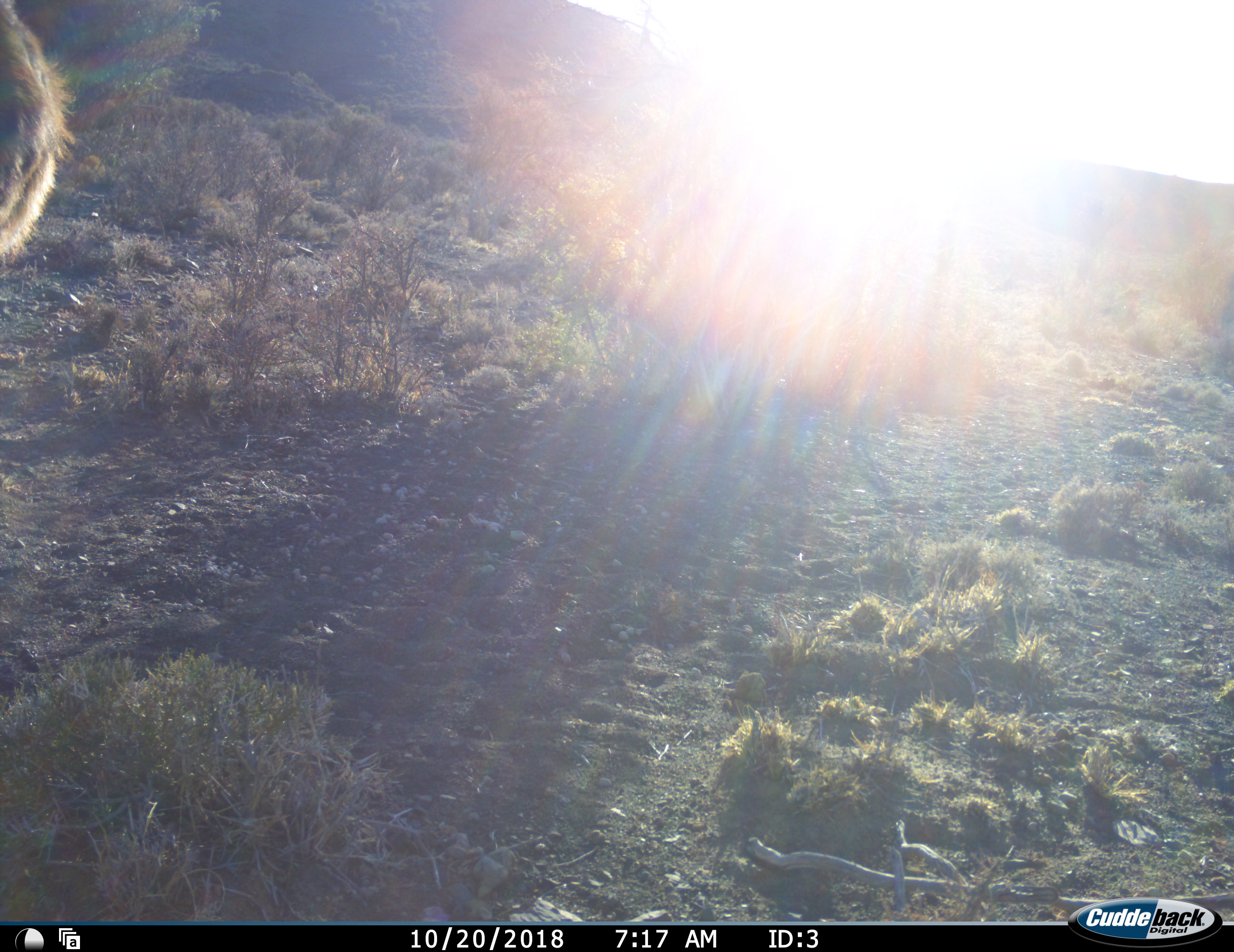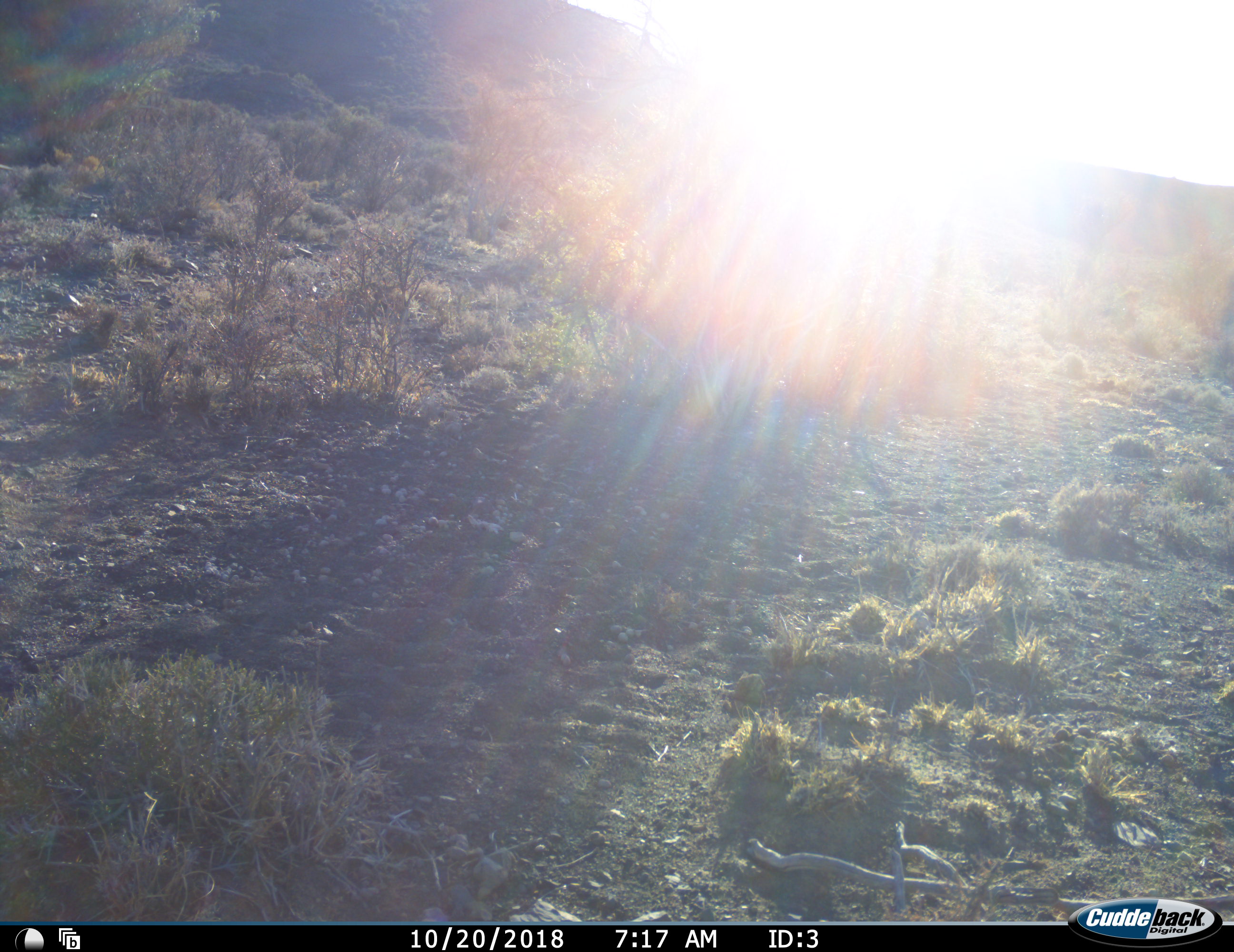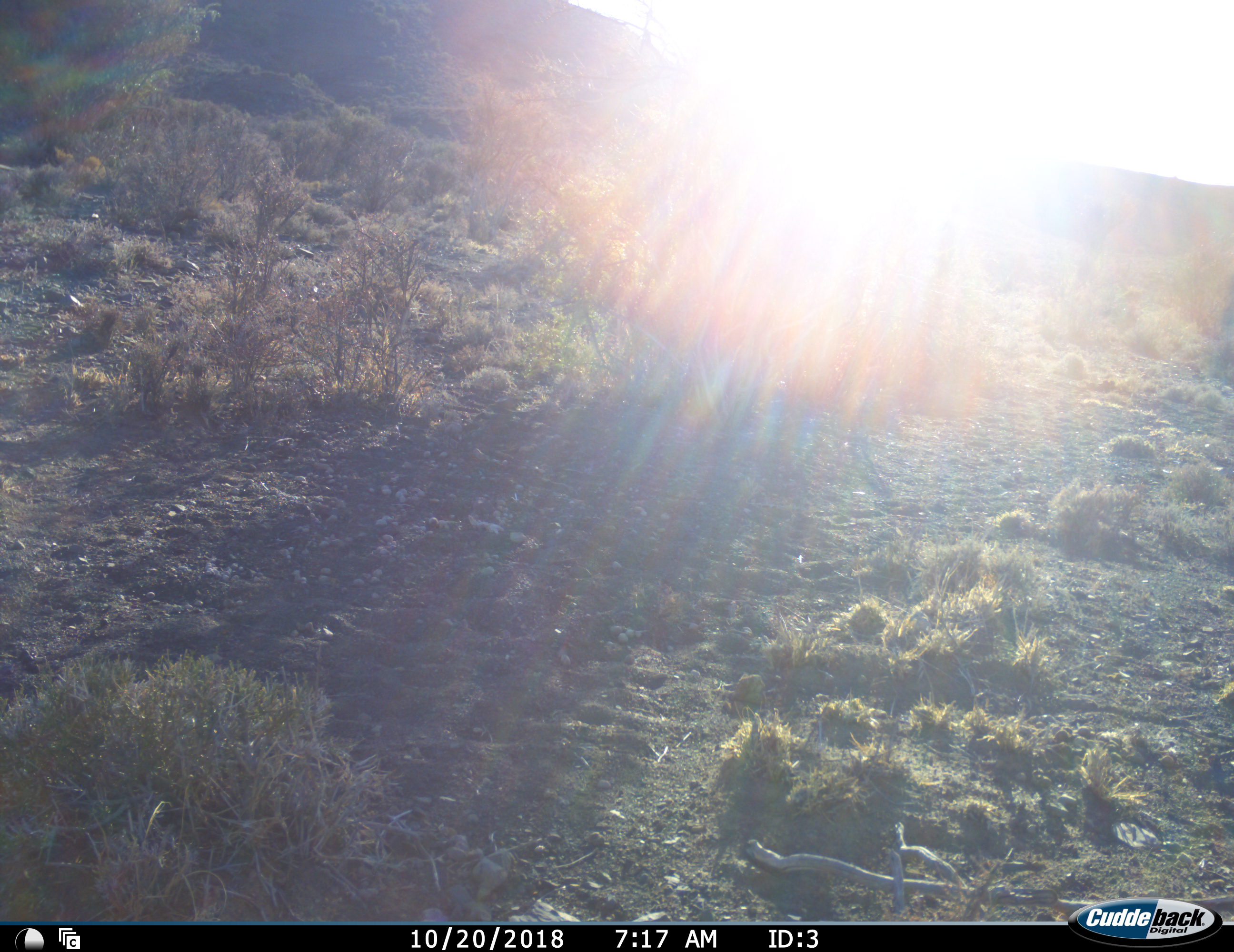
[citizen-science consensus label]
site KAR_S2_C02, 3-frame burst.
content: unidentified animal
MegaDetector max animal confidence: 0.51